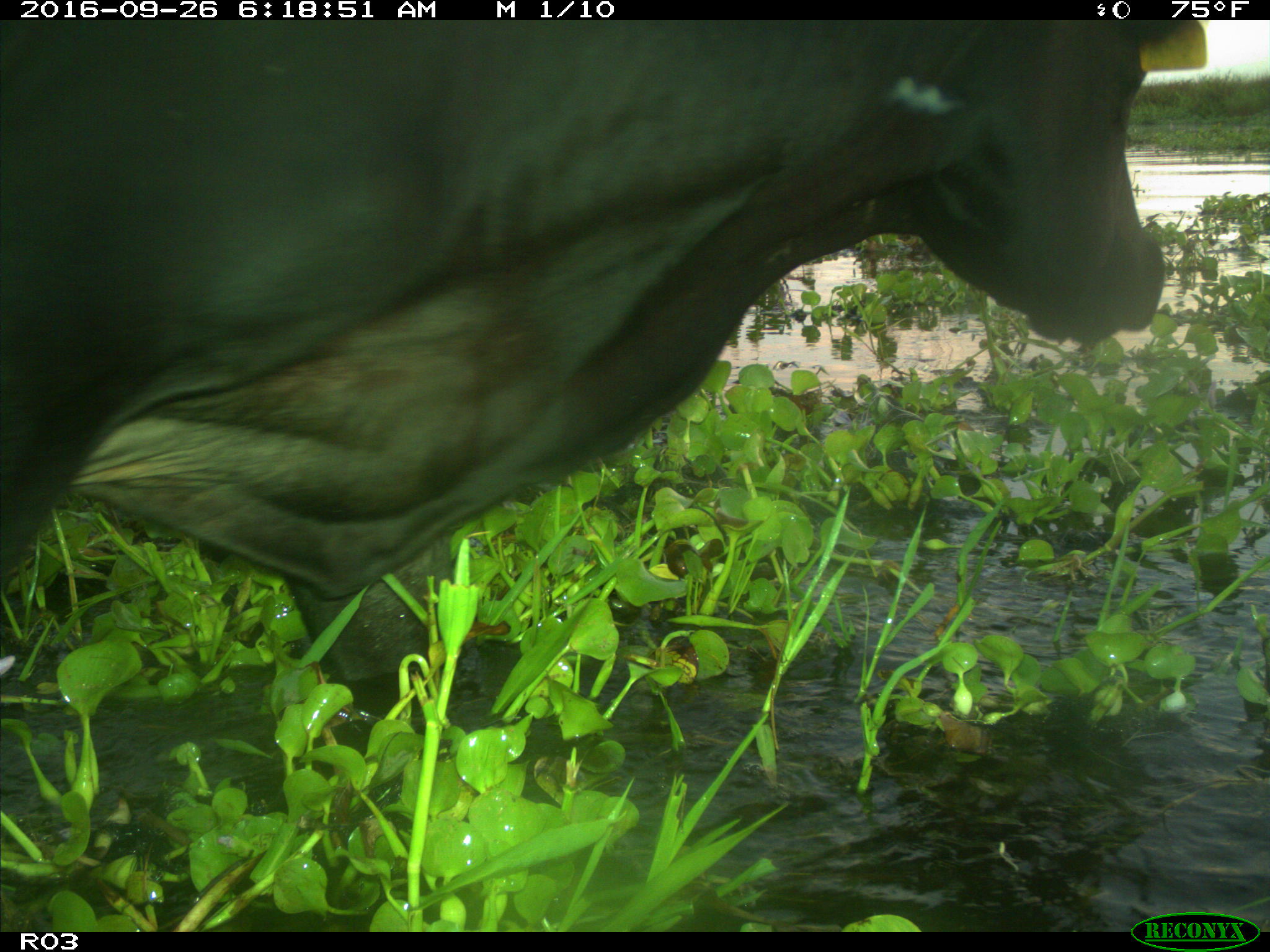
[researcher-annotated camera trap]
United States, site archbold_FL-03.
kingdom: Animalia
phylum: Chordata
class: Mammalia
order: Artiodactyla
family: Bovidae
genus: Bos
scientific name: Bos taurus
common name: domestic cow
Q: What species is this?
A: Bos taurus (domestic cow).